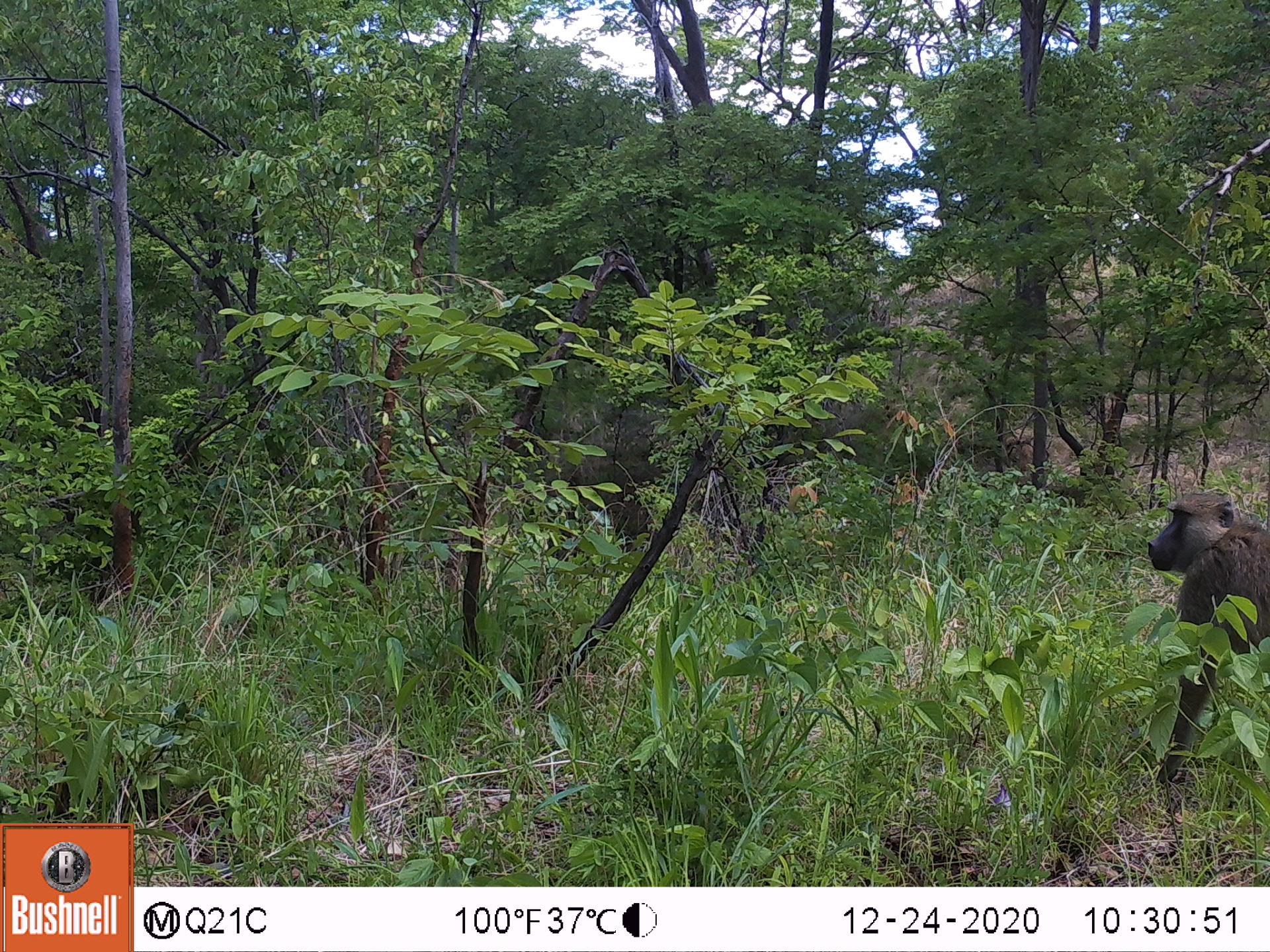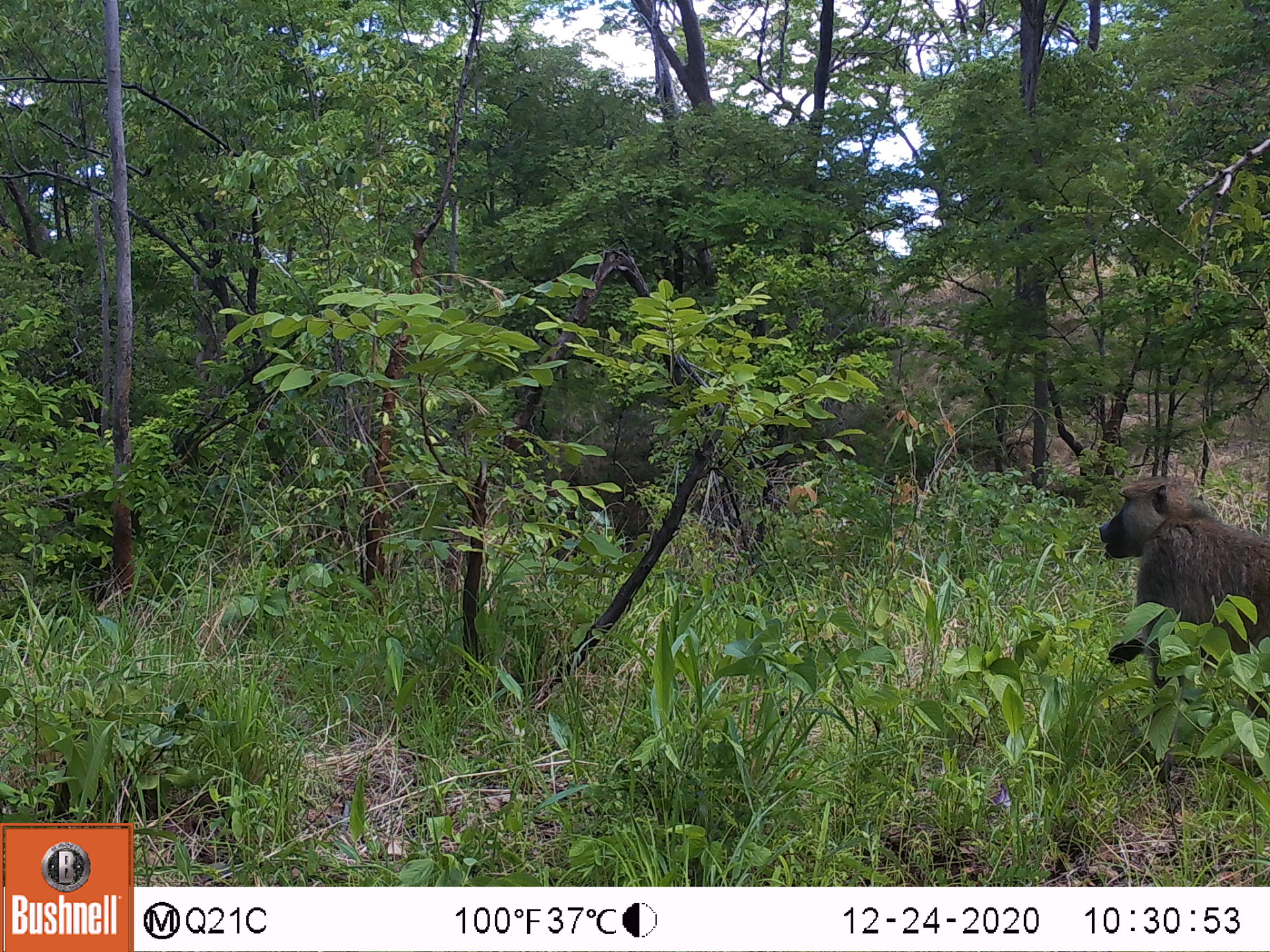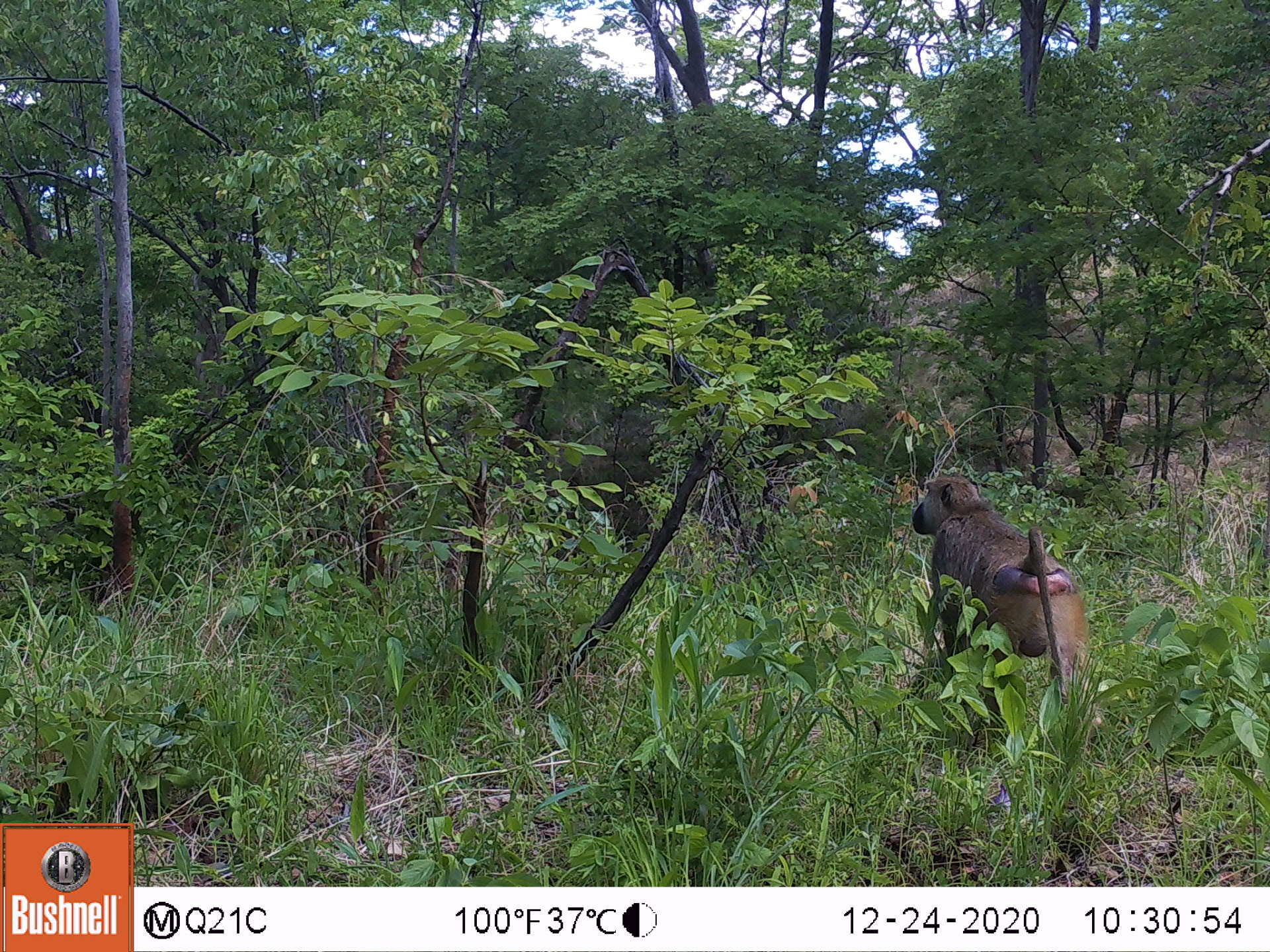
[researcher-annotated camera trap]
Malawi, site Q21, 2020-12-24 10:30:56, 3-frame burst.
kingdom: Animalia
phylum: Chordata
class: Mammalia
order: Primates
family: Cercopithecidae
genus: Papio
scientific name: Papio cynocephalus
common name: yellow baboon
Yellow baboon (Papio cynocephalus), count 1.